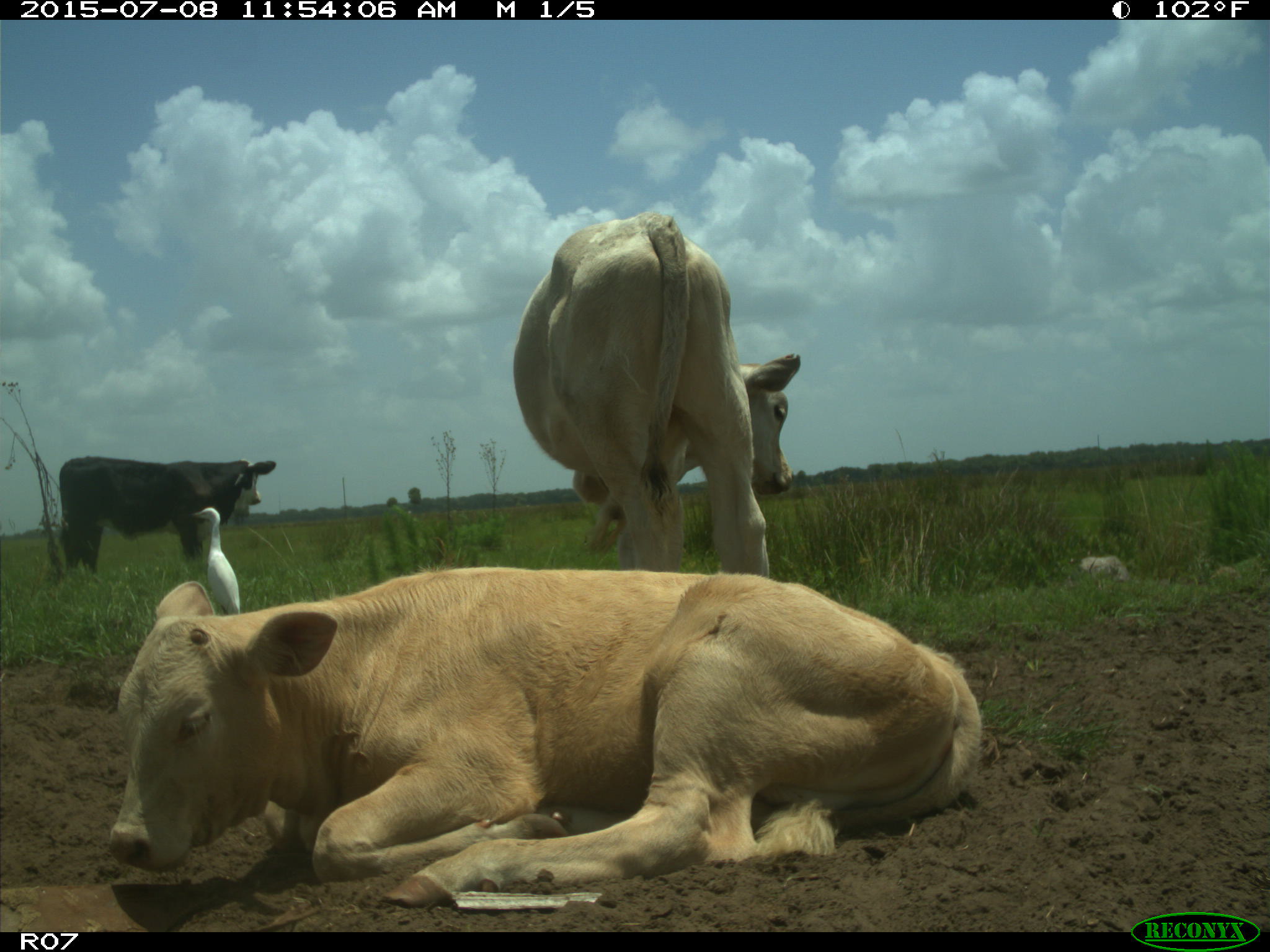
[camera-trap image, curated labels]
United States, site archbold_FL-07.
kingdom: Animalia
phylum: Chordata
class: Mammalia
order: Artiodactyla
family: Bovidae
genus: Bos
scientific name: Bos taurus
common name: domestic cow